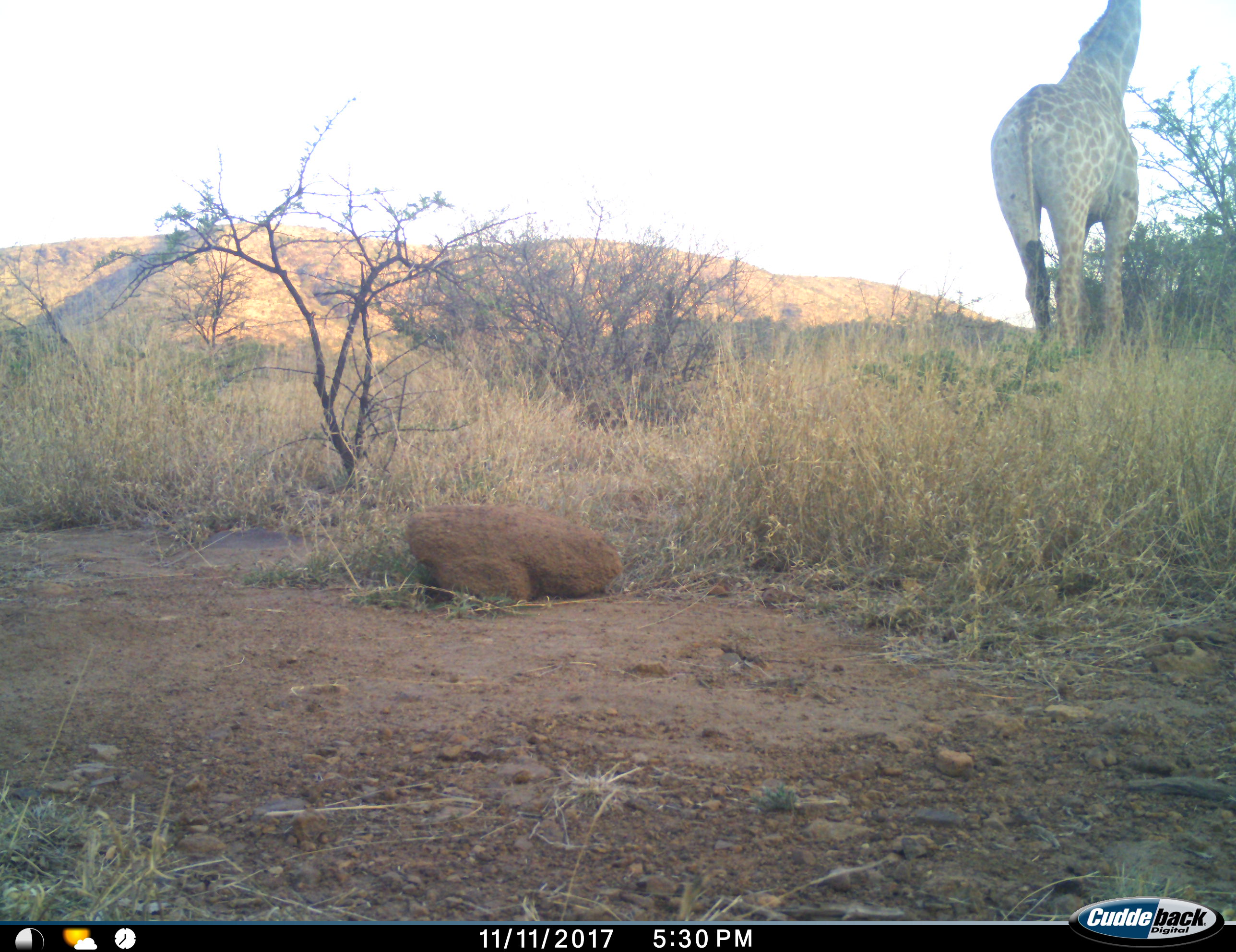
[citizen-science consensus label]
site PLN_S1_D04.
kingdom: Animalia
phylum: Chordata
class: Mammalia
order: Artiodactyla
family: Giraffidae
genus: Giraffa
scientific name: Giraffa camelopardalis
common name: giraffe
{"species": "giraffe (Giraffa camelopardalis)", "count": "1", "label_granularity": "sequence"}